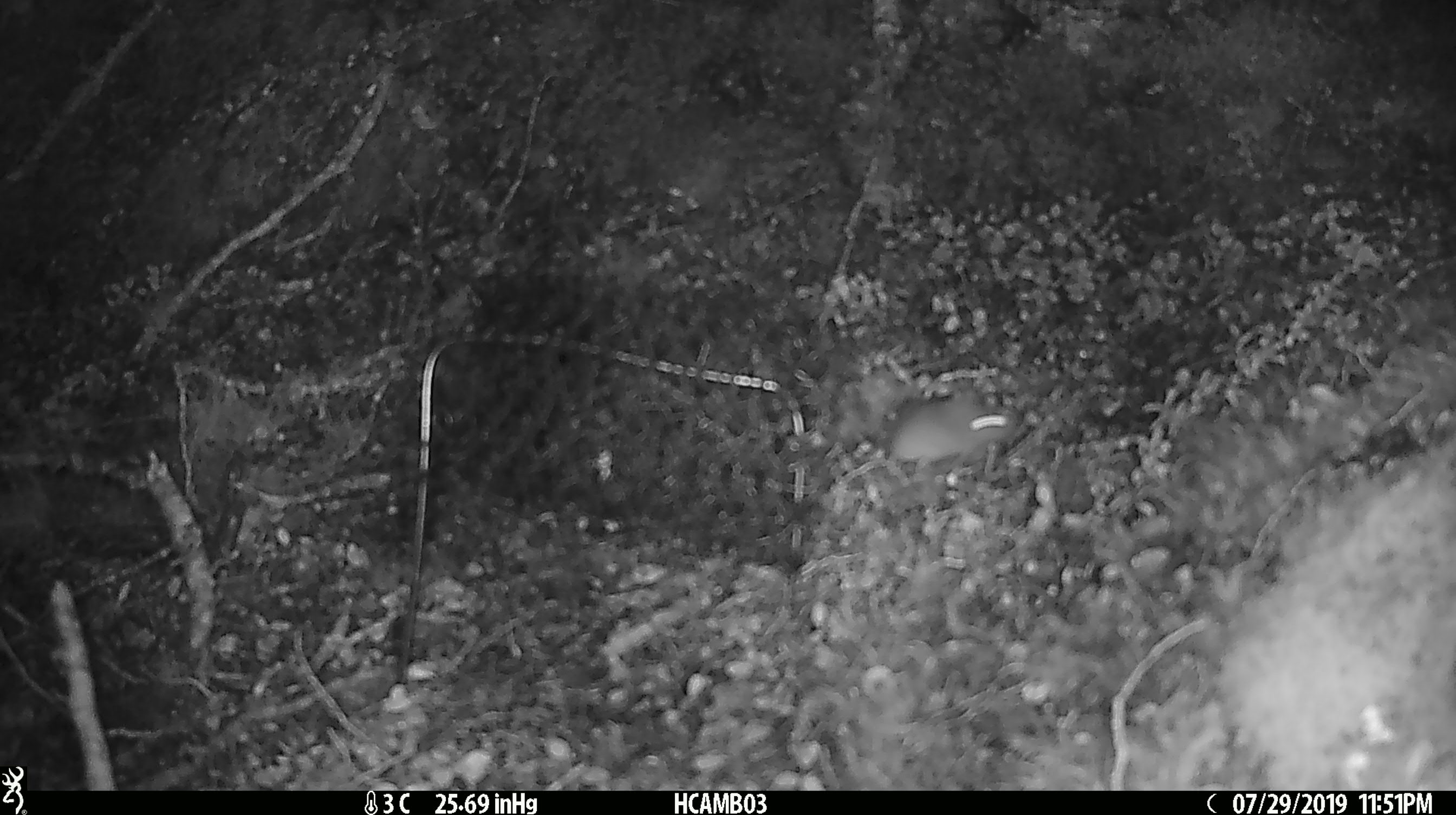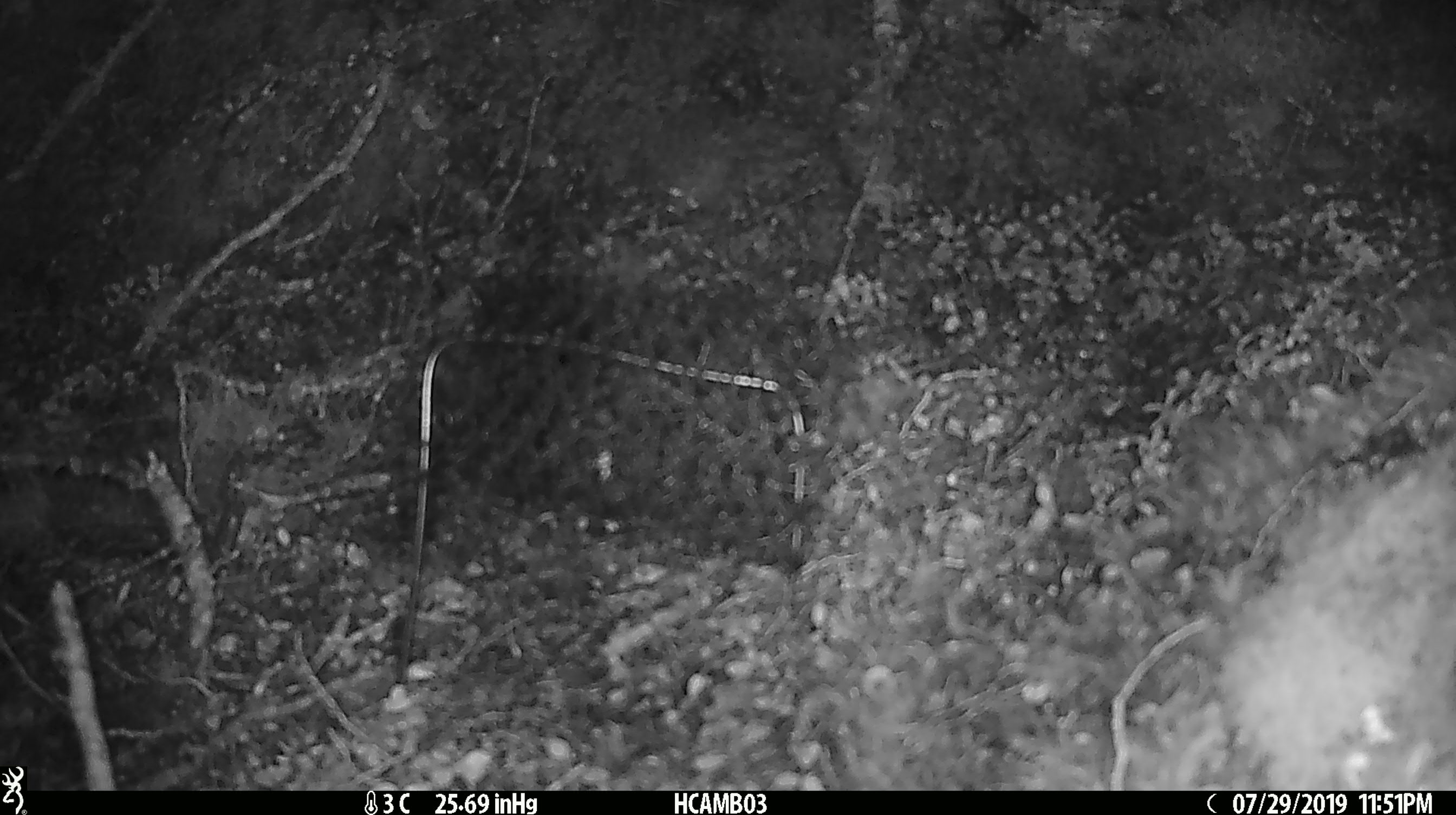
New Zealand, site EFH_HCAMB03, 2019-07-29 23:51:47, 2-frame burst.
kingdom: Animalia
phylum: Chordata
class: Mammalia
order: Rodentia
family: Muridae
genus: Mus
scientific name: Mus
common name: mouse